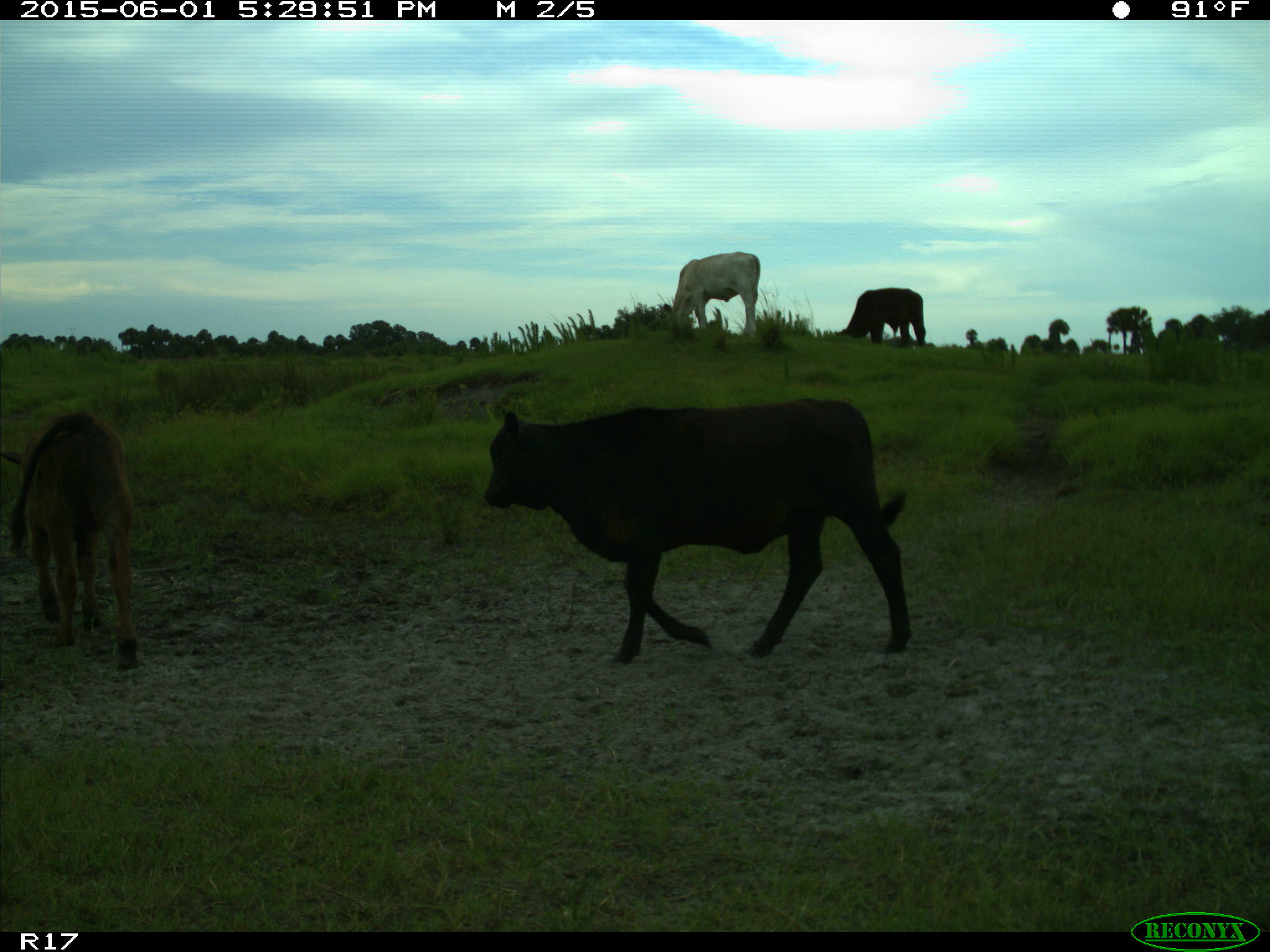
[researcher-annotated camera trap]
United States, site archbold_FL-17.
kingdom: Animalia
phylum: Chordata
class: Mammalia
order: Artiodactyla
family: Bovidae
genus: Bos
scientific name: Bos taurus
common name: domestic cow